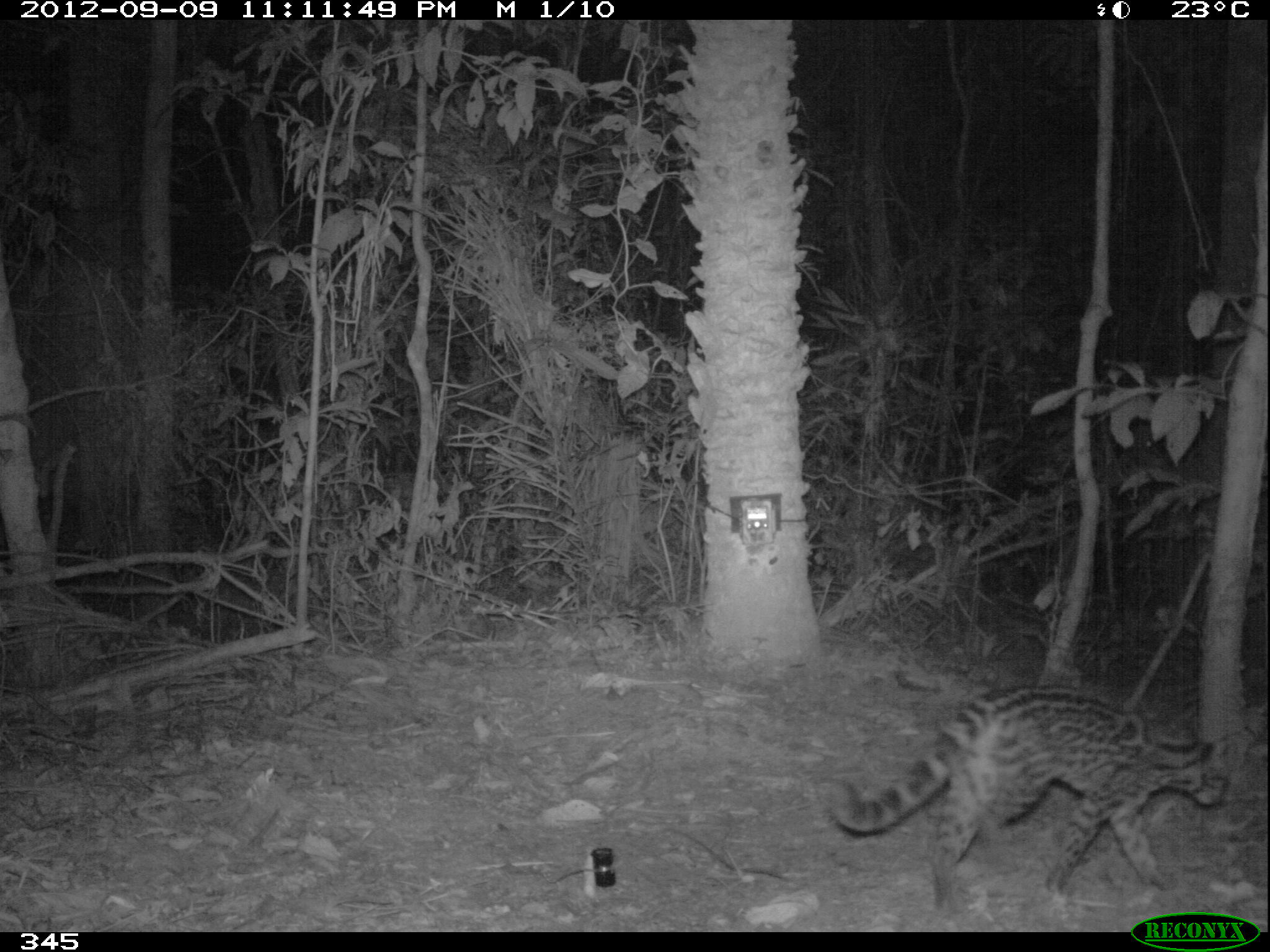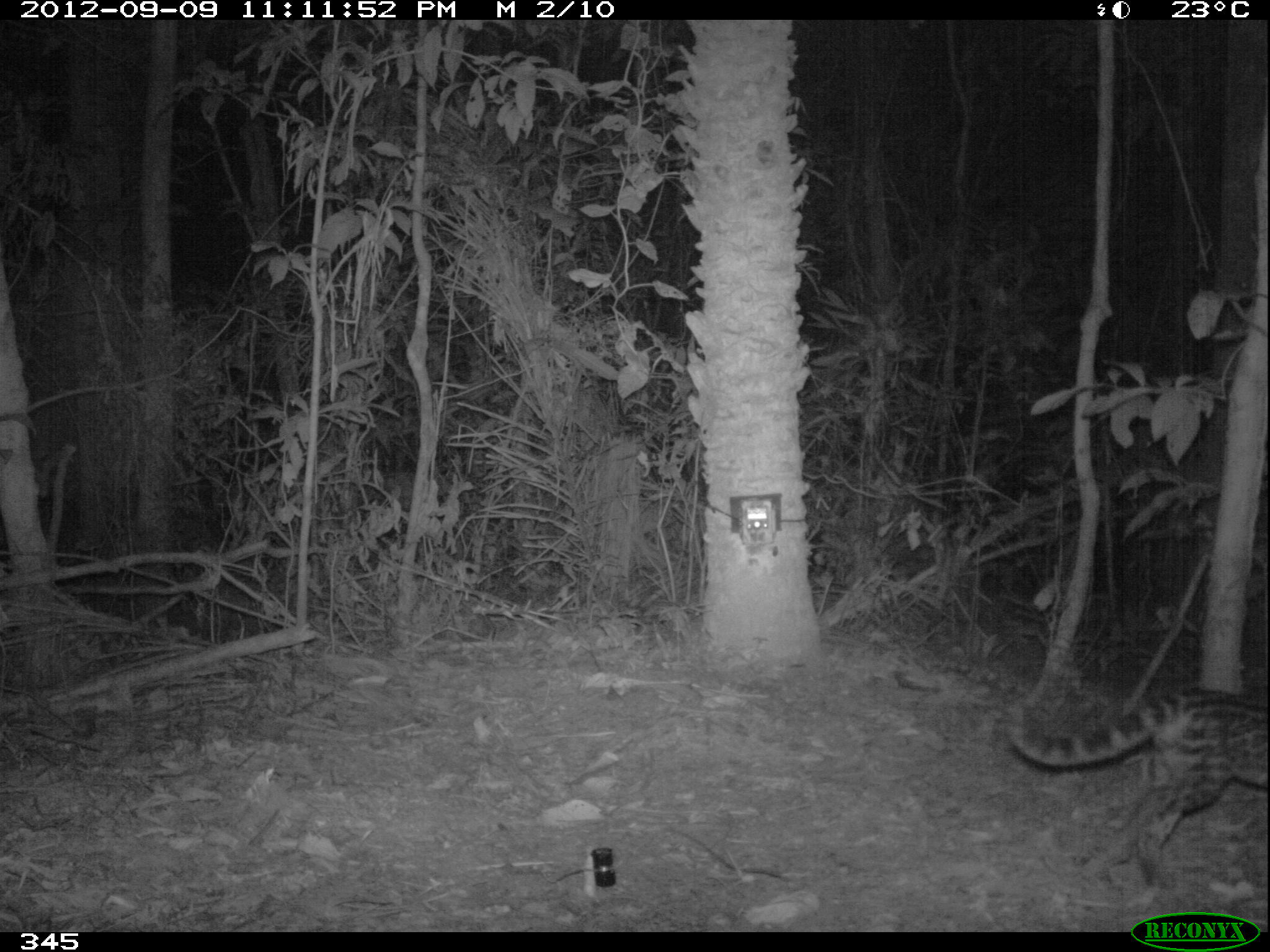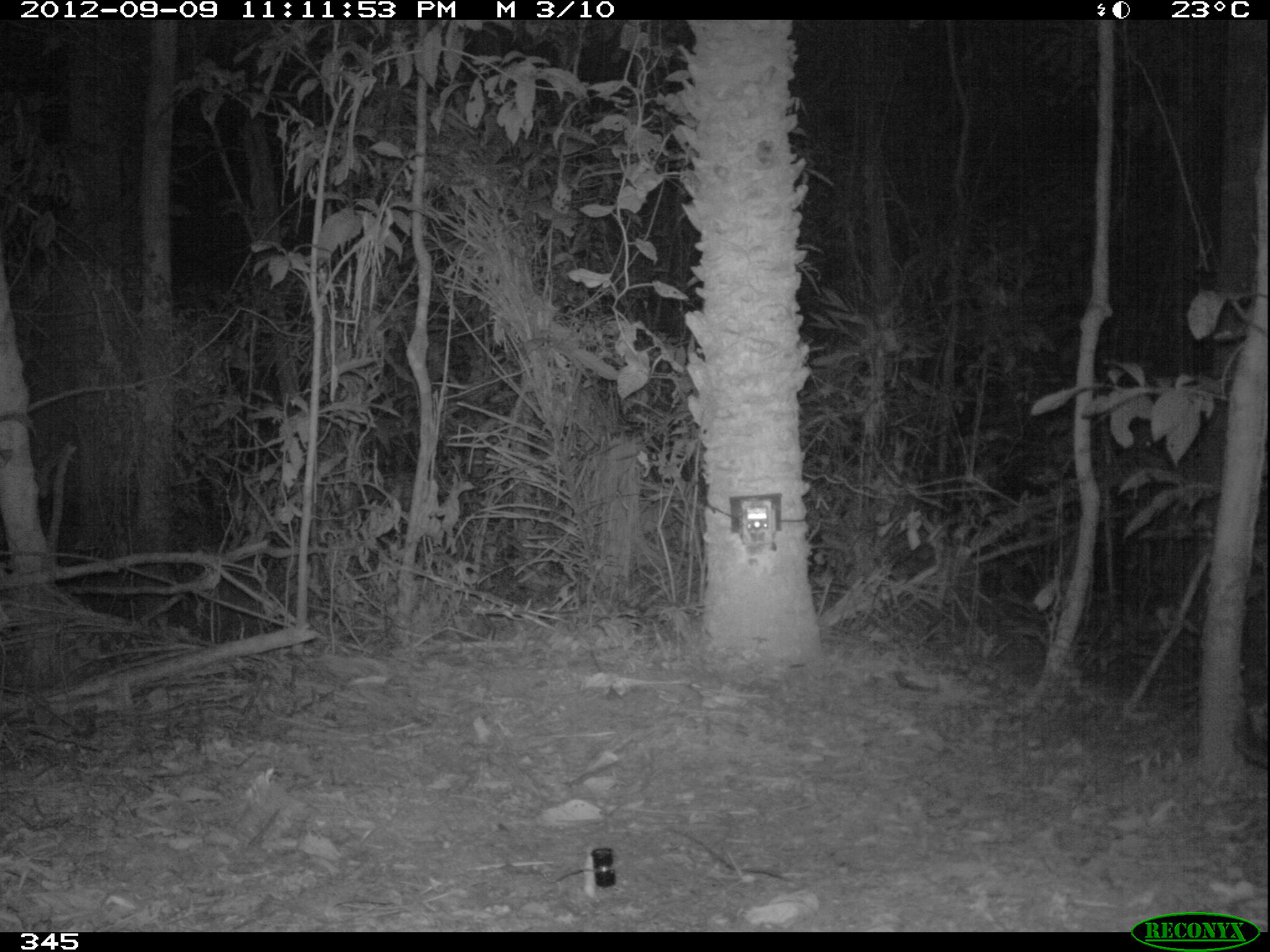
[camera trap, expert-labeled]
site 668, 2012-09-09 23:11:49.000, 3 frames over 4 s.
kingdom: Animalia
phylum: Chordata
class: Mammalia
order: Carnivora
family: Felidae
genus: Leopardus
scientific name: Leopardus wiedii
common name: margay